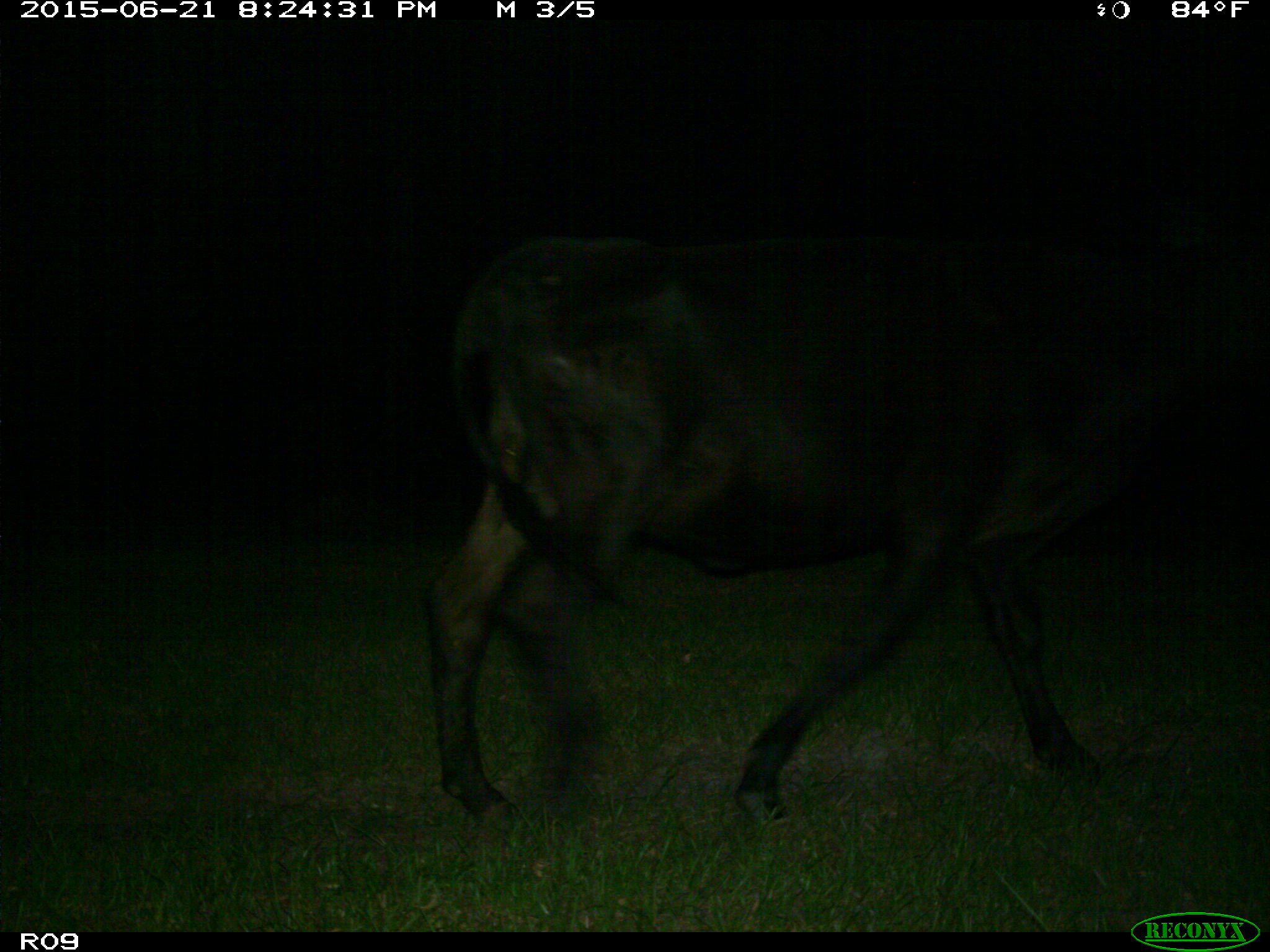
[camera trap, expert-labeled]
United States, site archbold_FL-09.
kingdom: Animalia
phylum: Chordata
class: Mammalia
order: Artiodactyla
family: Bovidae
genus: Bos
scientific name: Bos taurus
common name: domestic cow